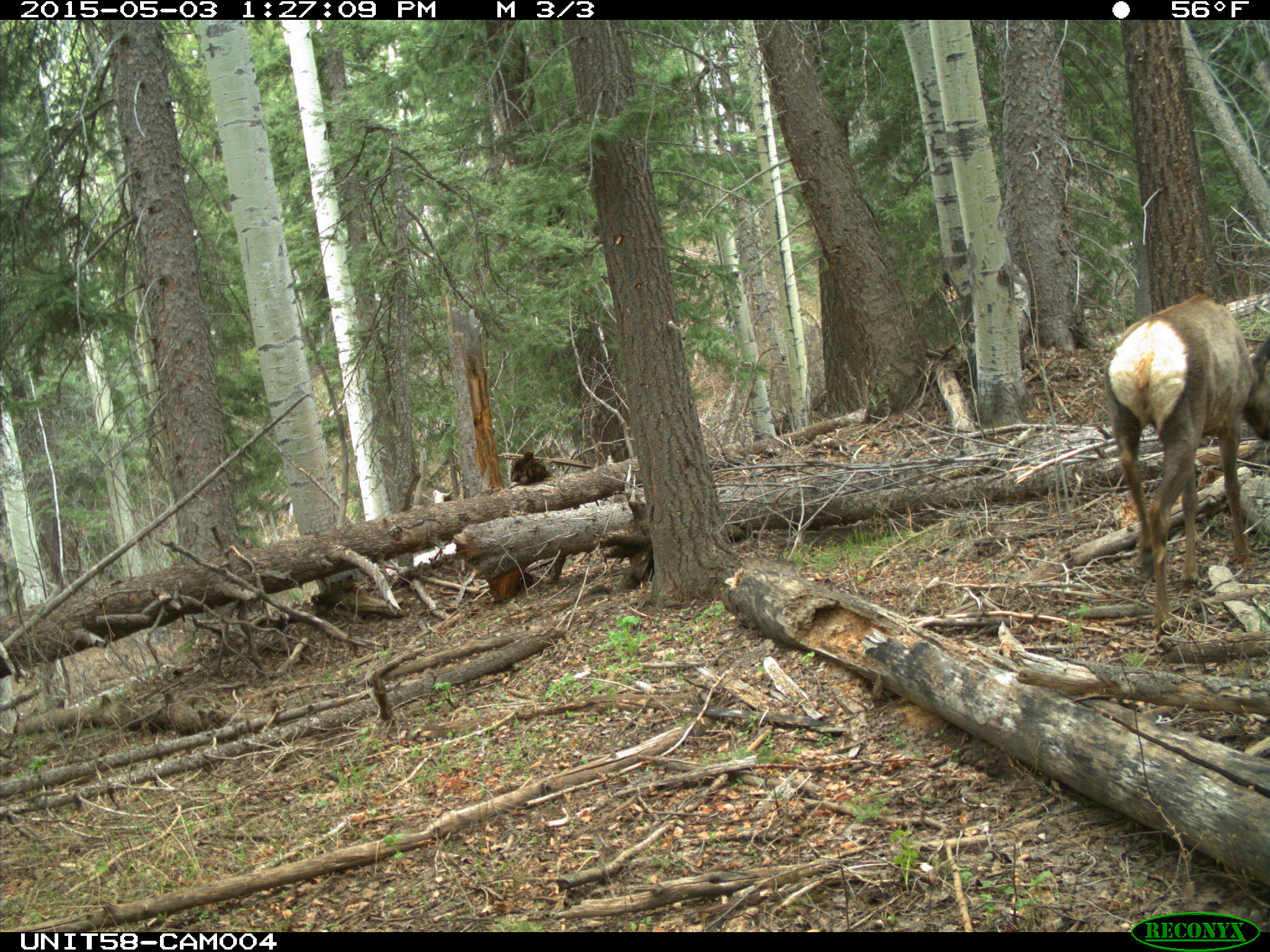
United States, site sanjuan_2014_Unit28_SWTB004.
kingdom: Animalia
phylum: Chordata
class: Mammalia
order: Artiodactyla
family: Cervidae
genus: Cervus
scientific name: Cervus elaphus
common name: red deer